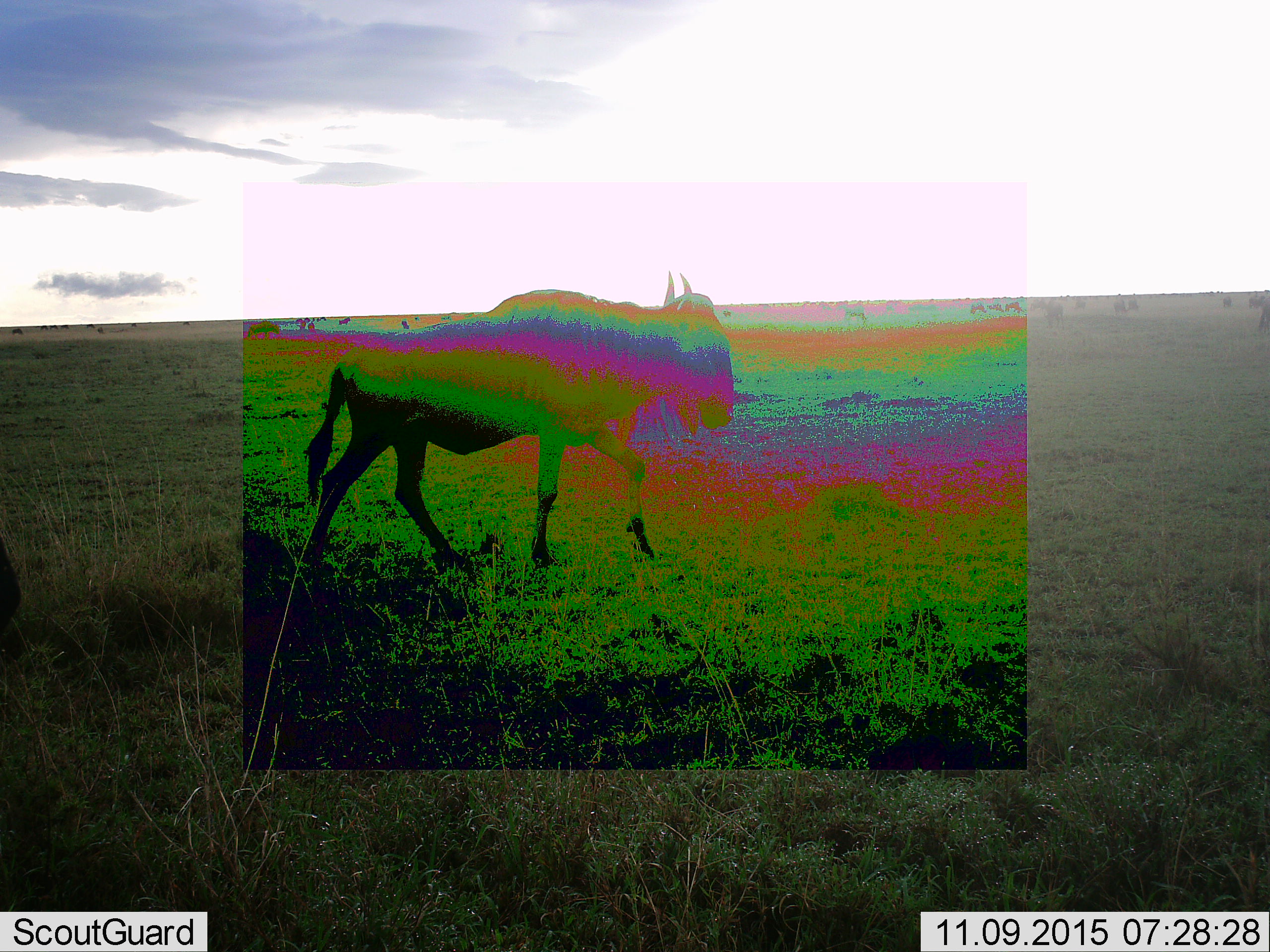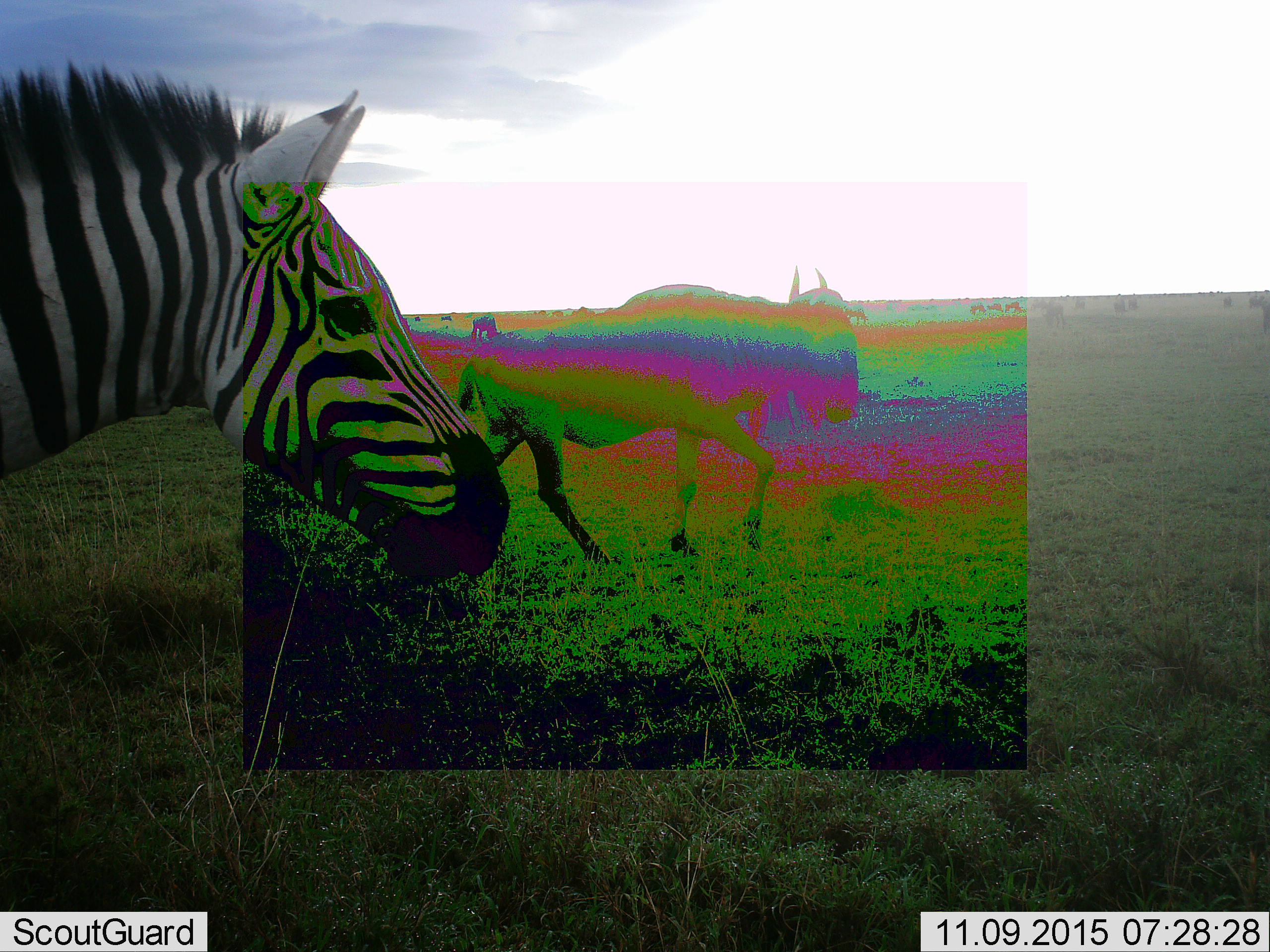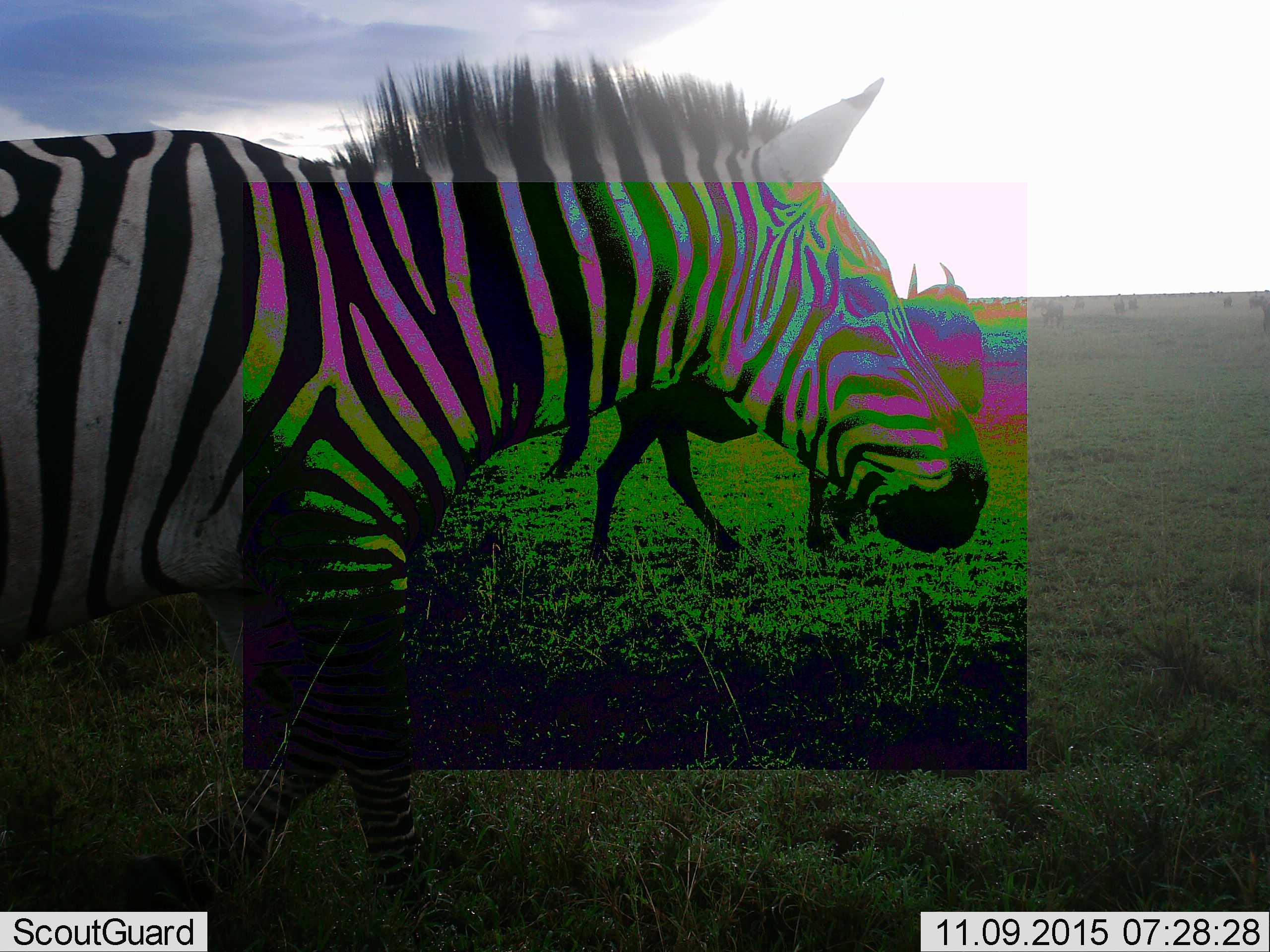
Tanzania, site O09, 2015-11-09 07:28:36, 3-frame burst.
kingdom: Animalia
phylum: Chordata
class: Mammalia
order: Artiodactyla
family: Bovidae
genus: Connochaetes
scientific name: Connochaetes taurinus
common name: blue wildebeest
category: wildebeest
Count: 1.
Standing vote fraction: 20%.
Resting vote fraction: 0%.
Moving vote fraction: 80%.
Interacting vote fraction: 0%.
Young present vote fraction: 0%.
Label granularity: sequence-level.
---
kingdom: Animalia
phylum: Chordata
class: Mammalia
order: Perissodactyla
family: Equidae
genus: Equus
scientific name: Equus quagga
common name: plains zebra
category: zebra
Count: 1.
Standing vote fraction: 25%.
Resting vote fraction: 0%.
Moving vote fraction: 75%.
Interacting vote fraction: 0%.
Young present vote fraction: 0%.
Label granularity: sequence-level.